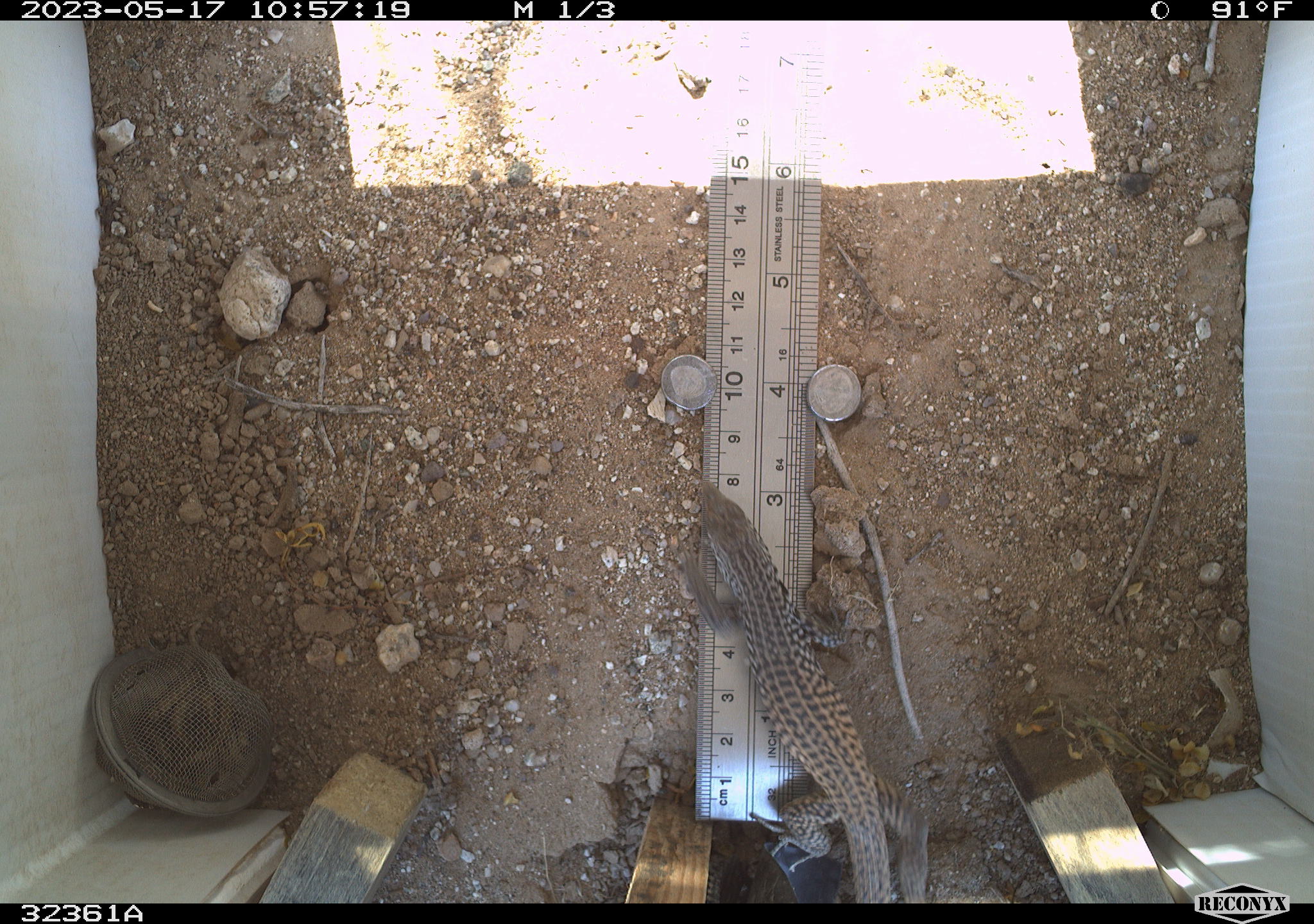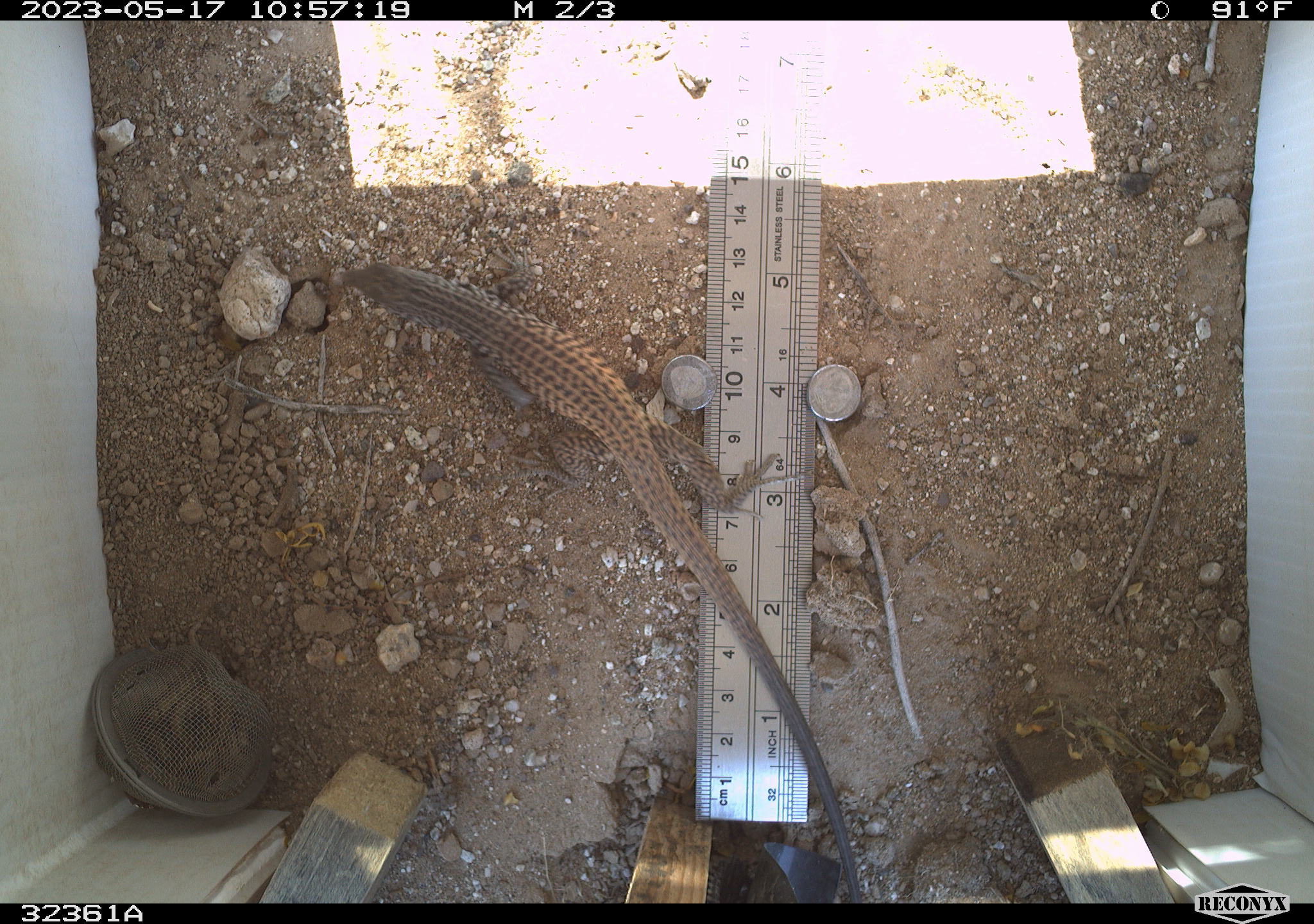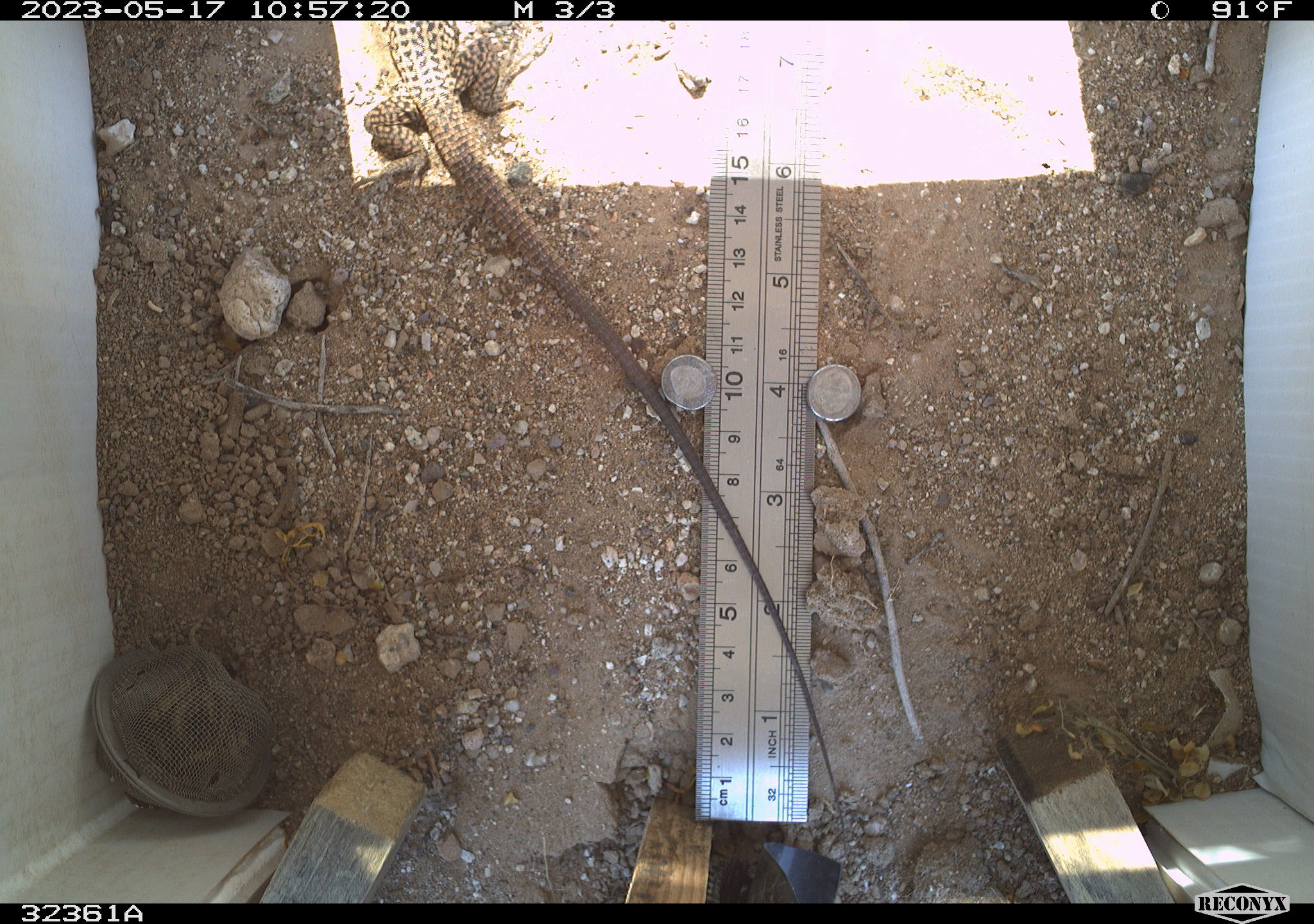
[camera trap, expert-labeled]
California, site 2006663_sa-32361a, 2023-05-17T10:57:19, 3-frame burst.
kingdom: Animalia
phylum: Chordata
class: Reptilia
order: Squamata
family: Teiidae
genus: Aspidoscelis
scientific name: Aspidoscelis tigris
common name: western whiptail